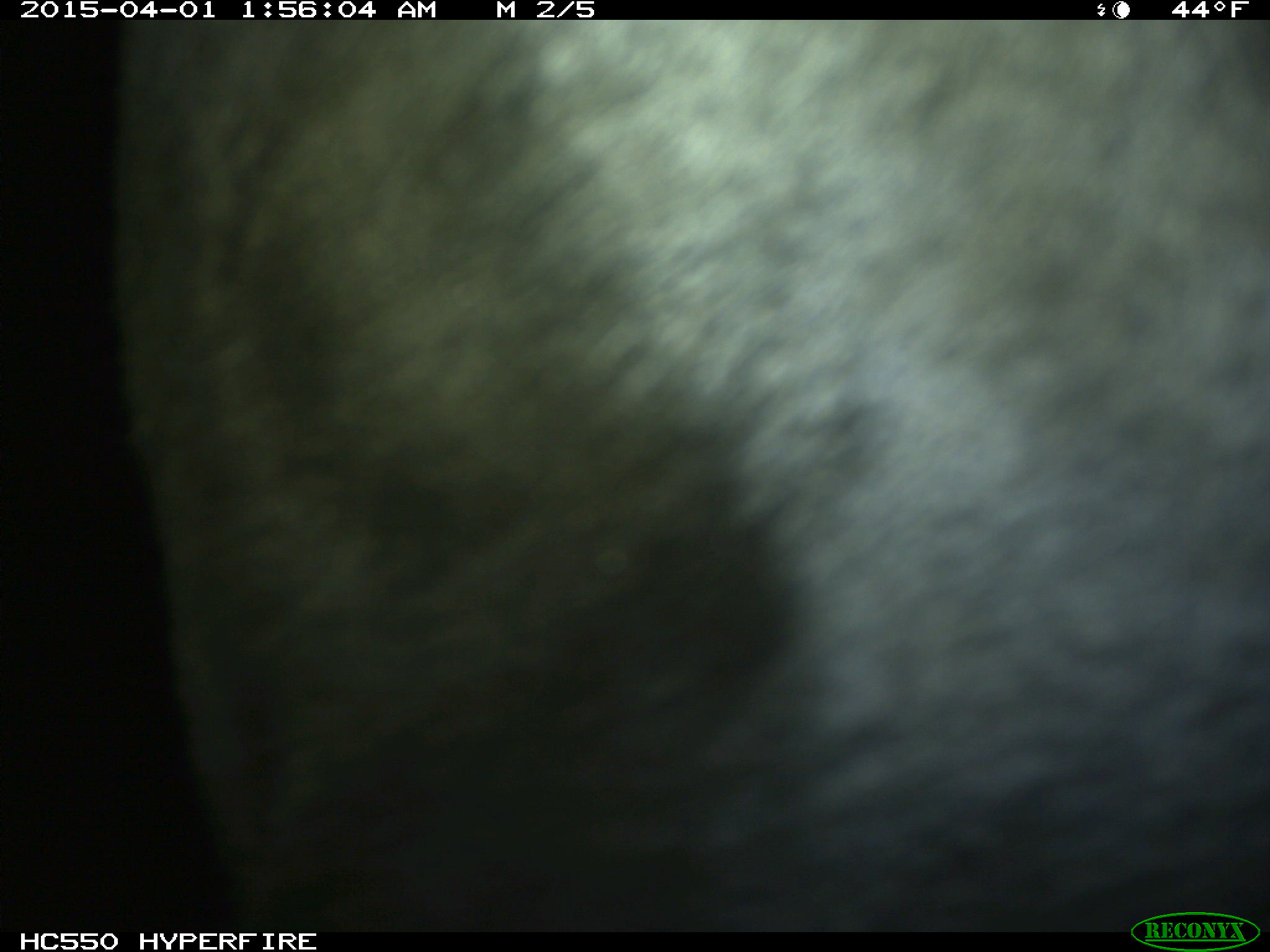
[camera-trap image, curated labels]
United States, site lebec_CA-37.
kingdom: Animalia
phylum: Chordata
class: Mammalia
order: Artiodactyla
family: Bovidae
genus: Bos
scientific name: Bos taurus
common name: domestic cow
Bos taurus (domestic cow).